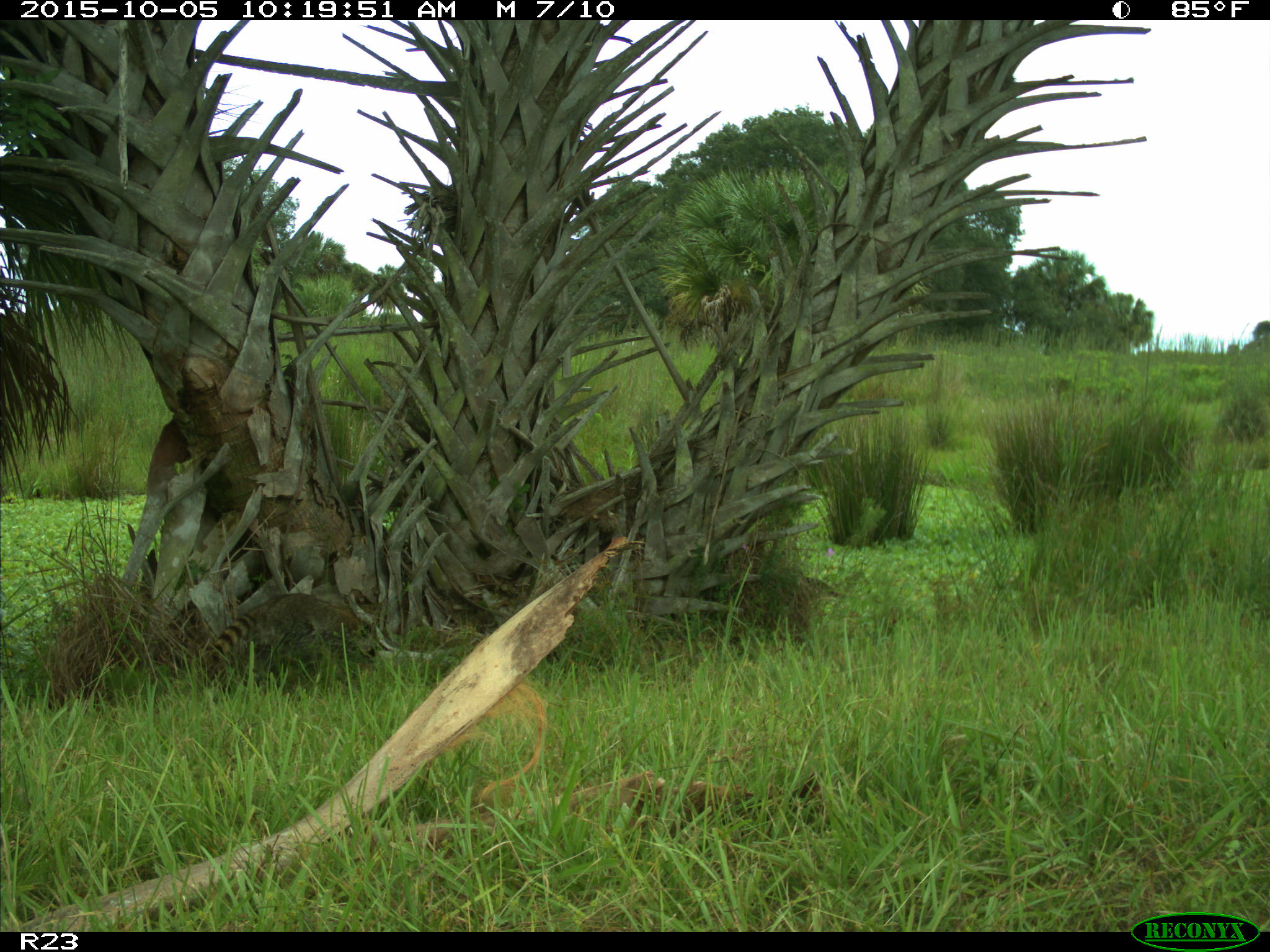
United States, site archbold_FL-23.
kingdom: Animalia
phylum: Chordata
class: Mammalia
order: Carnivora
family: Procyonidae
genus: Procyon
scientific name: Procyon lotor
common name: common raccoon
Procyon lotor (common raccoon).